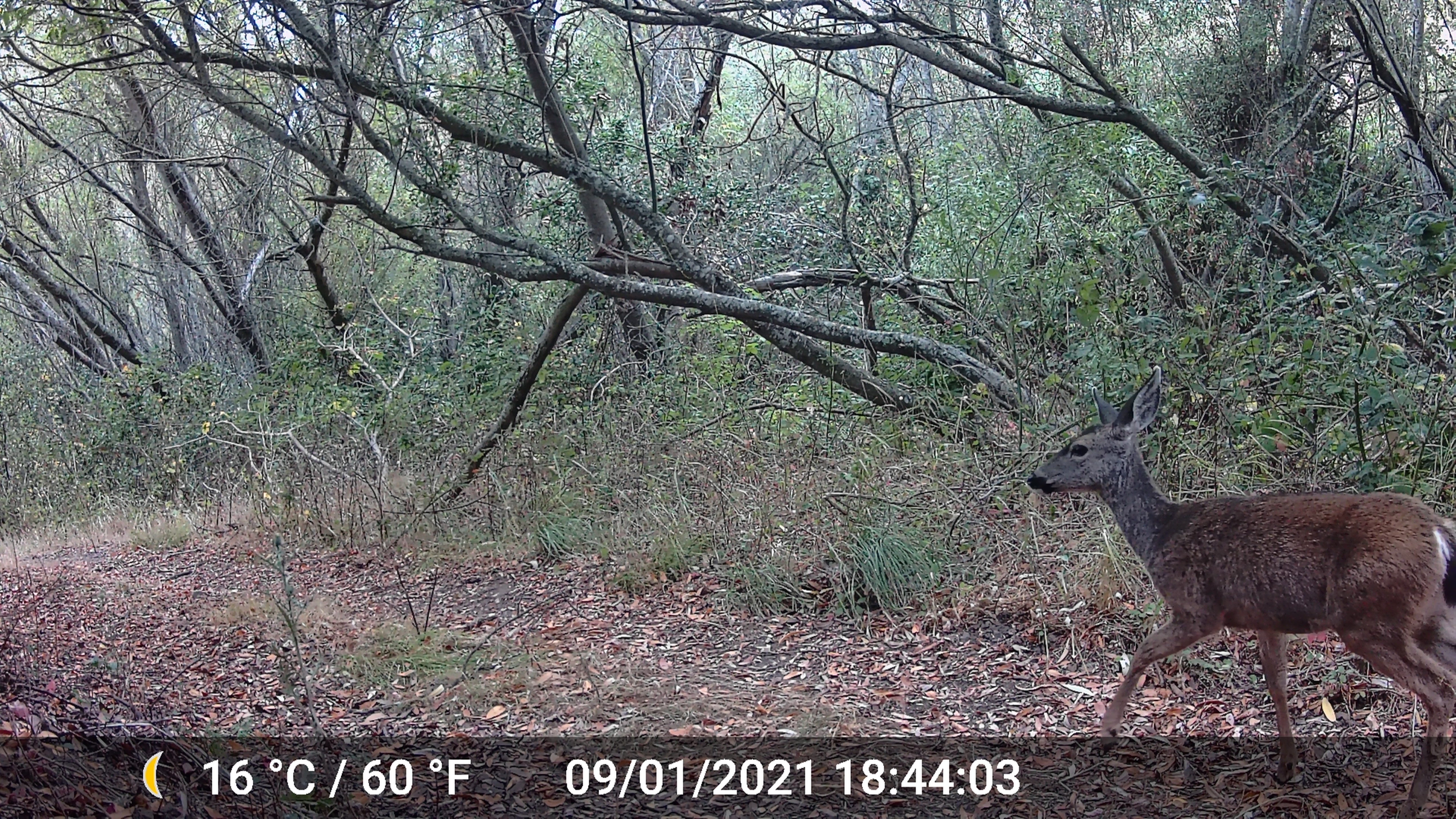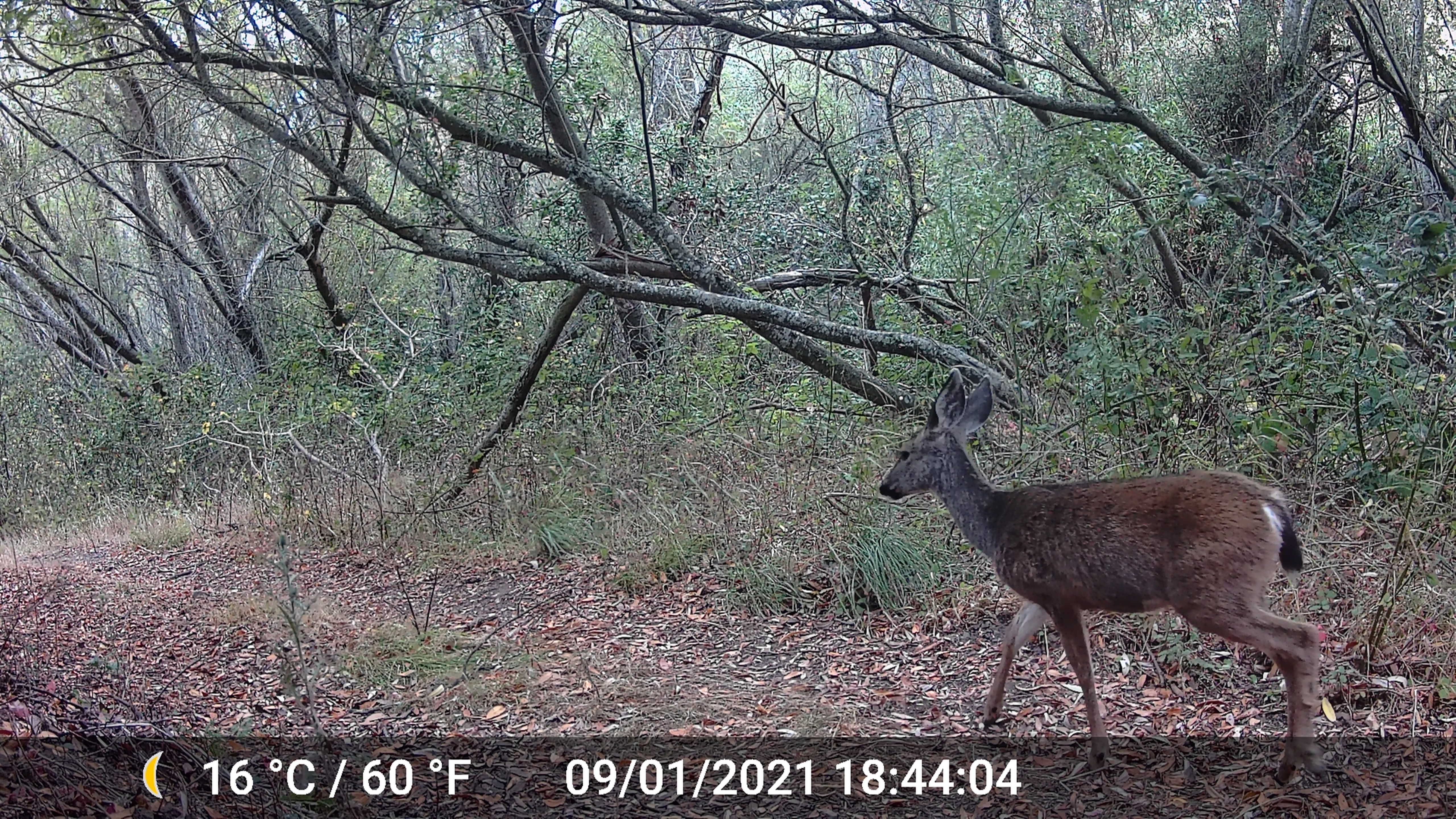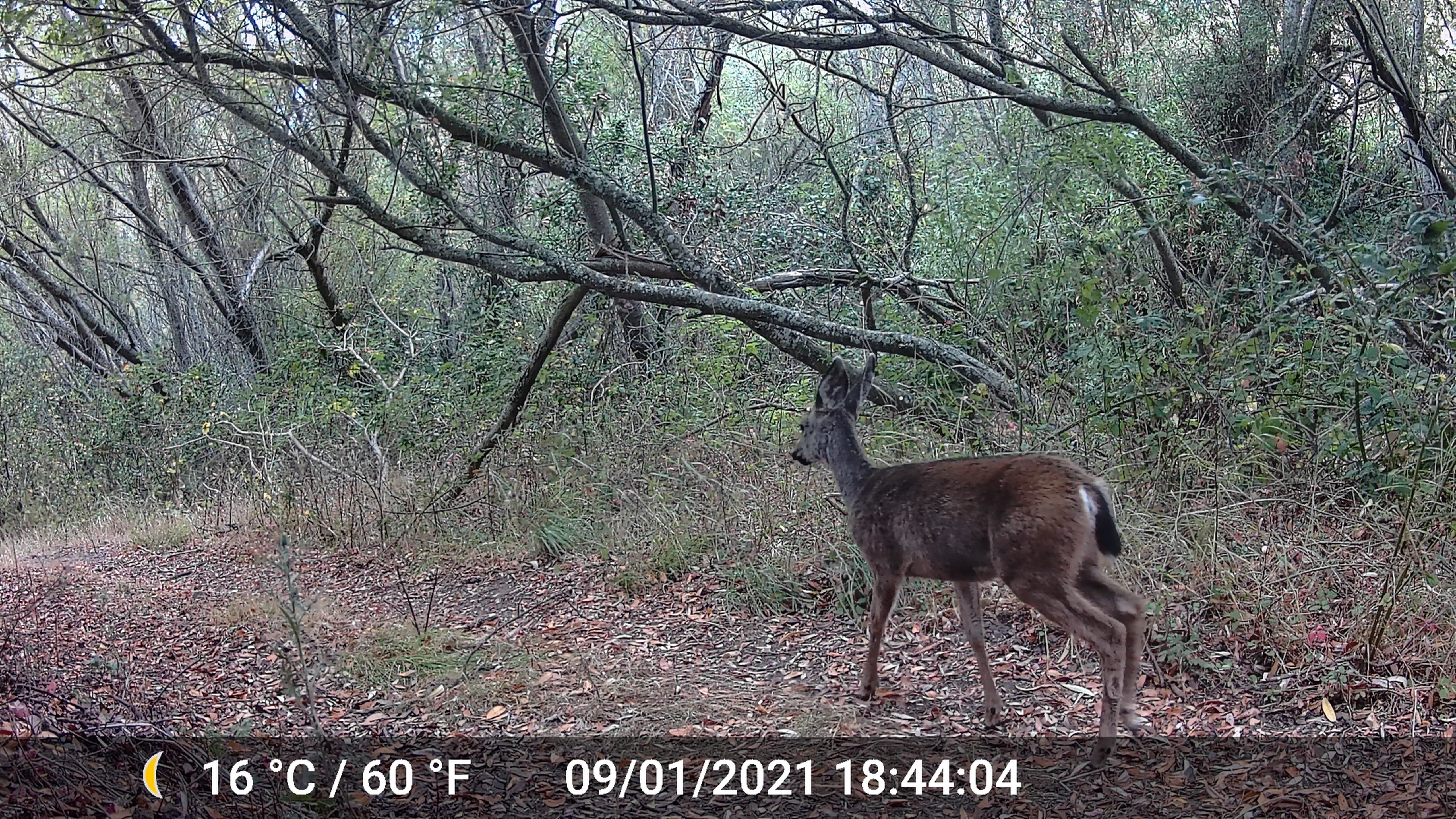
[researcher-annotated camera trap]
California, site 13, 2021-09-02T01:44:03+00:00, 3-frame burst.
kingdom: Animalia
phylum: Chordata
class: Mammalia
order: Artiodactyla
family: Cervidae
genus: Odocoileus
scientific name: Odocoileus hemionus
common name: mule deer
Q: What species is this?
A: Mule deer (Odocoileus hemionus).